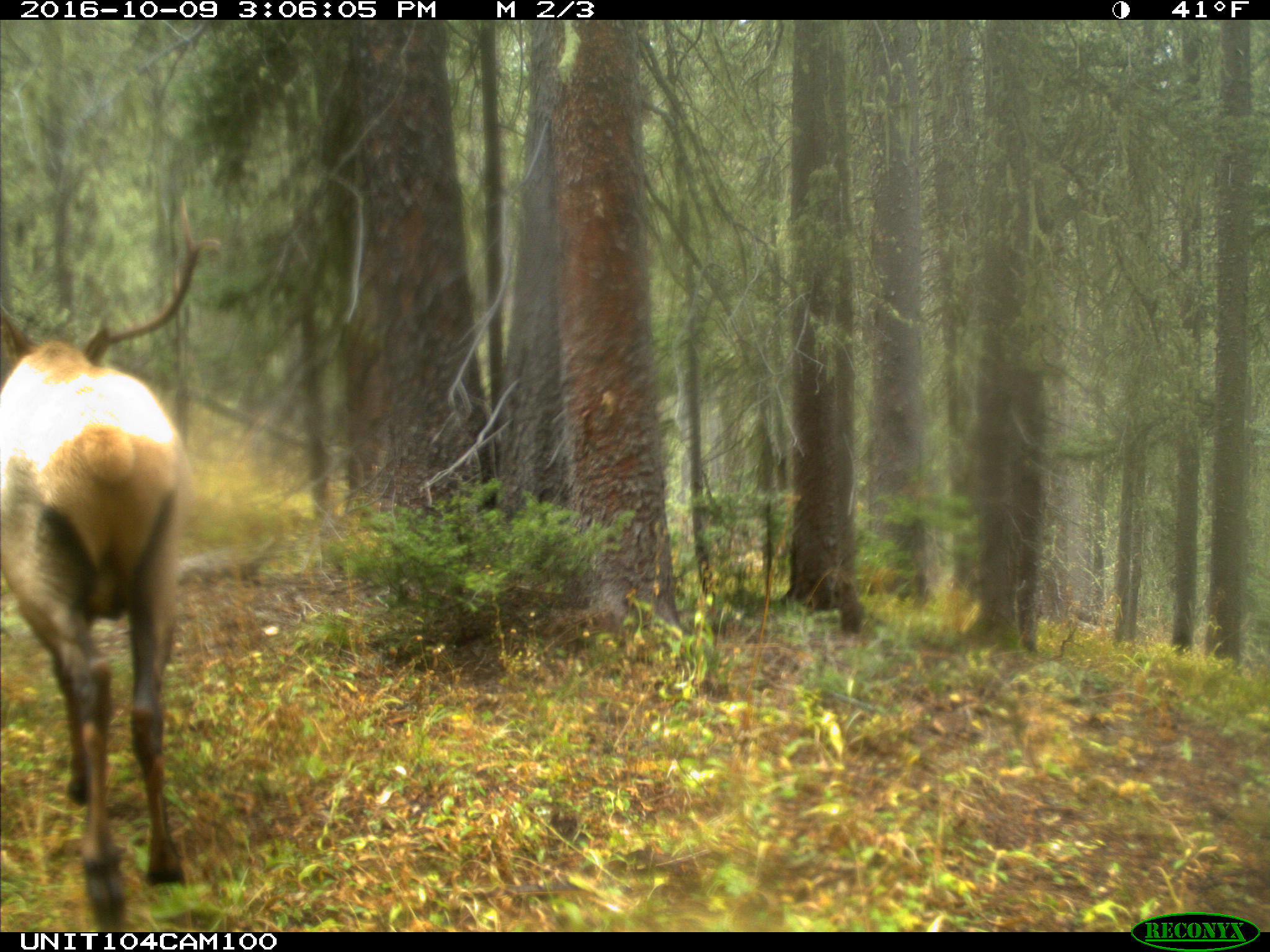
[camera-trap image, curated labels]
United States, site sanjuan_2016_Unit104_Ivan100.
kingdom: Animalia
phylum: Chordata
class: Mammalia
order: Artiodactyla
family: Cervidae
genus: Cervus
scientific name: Cervus elaphus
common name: red deer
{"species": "Cervus elaphus (red deer)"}